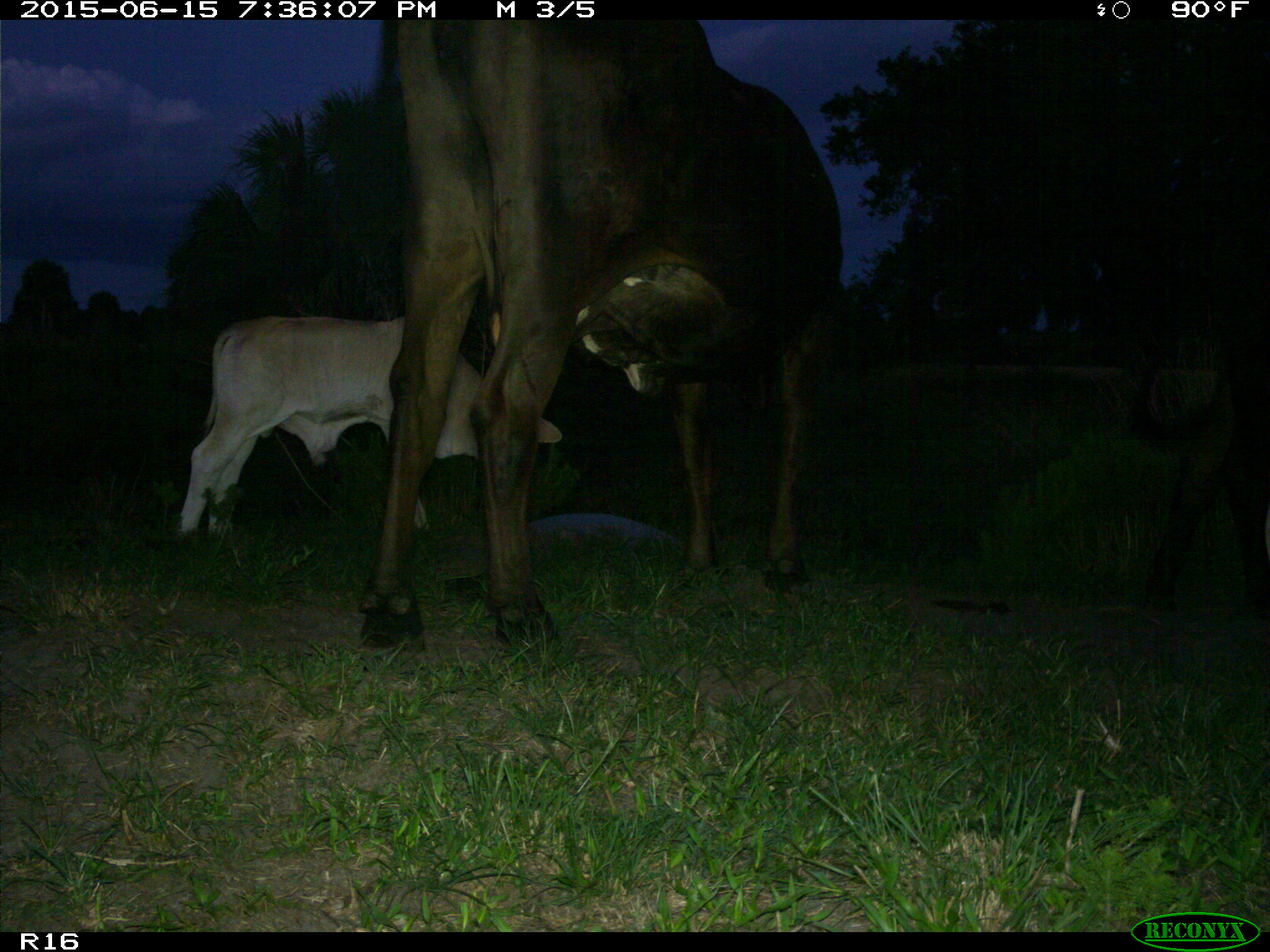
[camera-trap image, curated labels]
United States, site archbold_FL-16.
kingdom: Animalia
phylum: Chordata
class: Mammalia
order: Artiodactyla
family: Bovidae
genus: Bos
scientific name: Bos taurus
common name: domestic cow